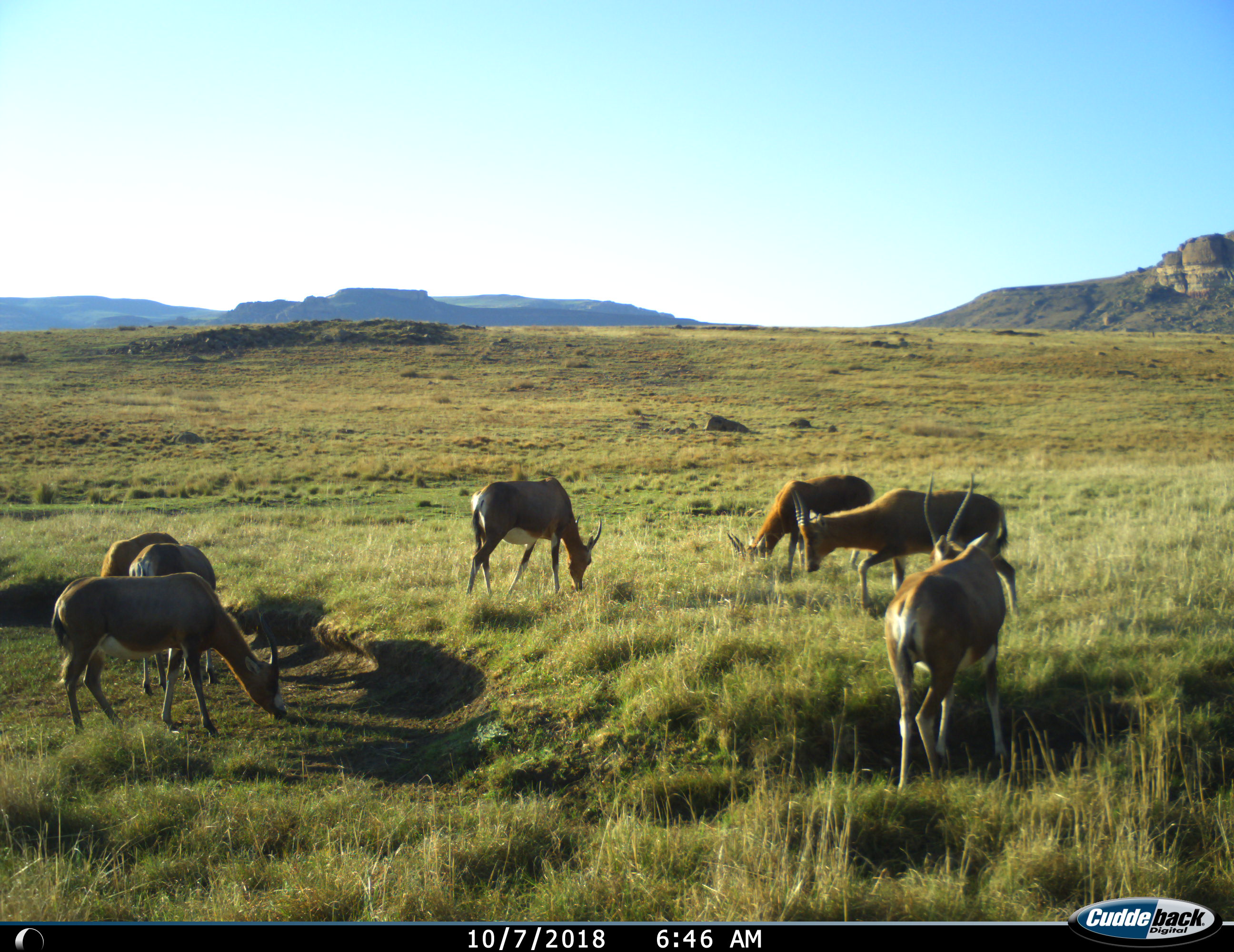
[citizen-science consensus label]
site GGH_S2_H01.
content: unidentified animal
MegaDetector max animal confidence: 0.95